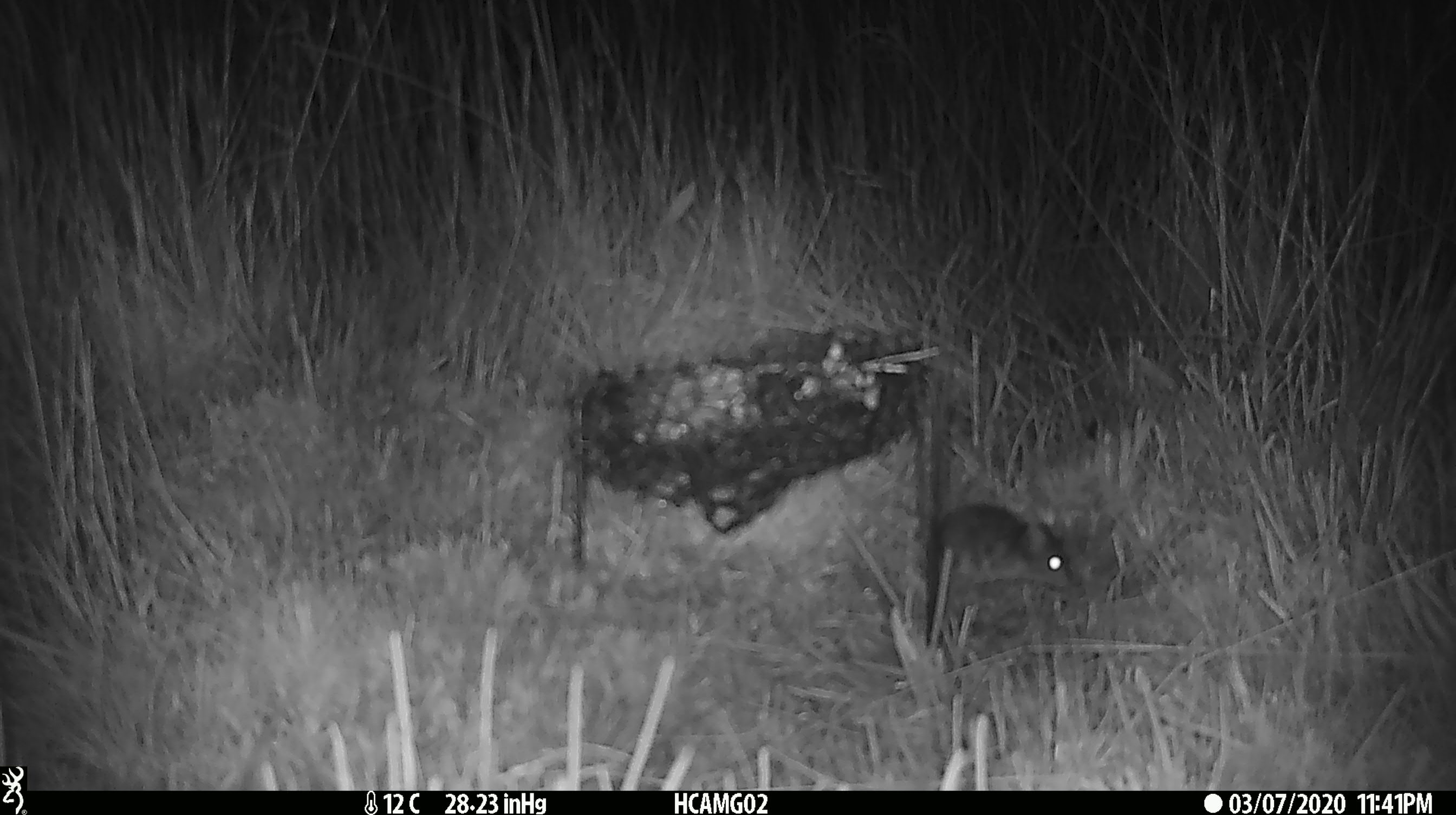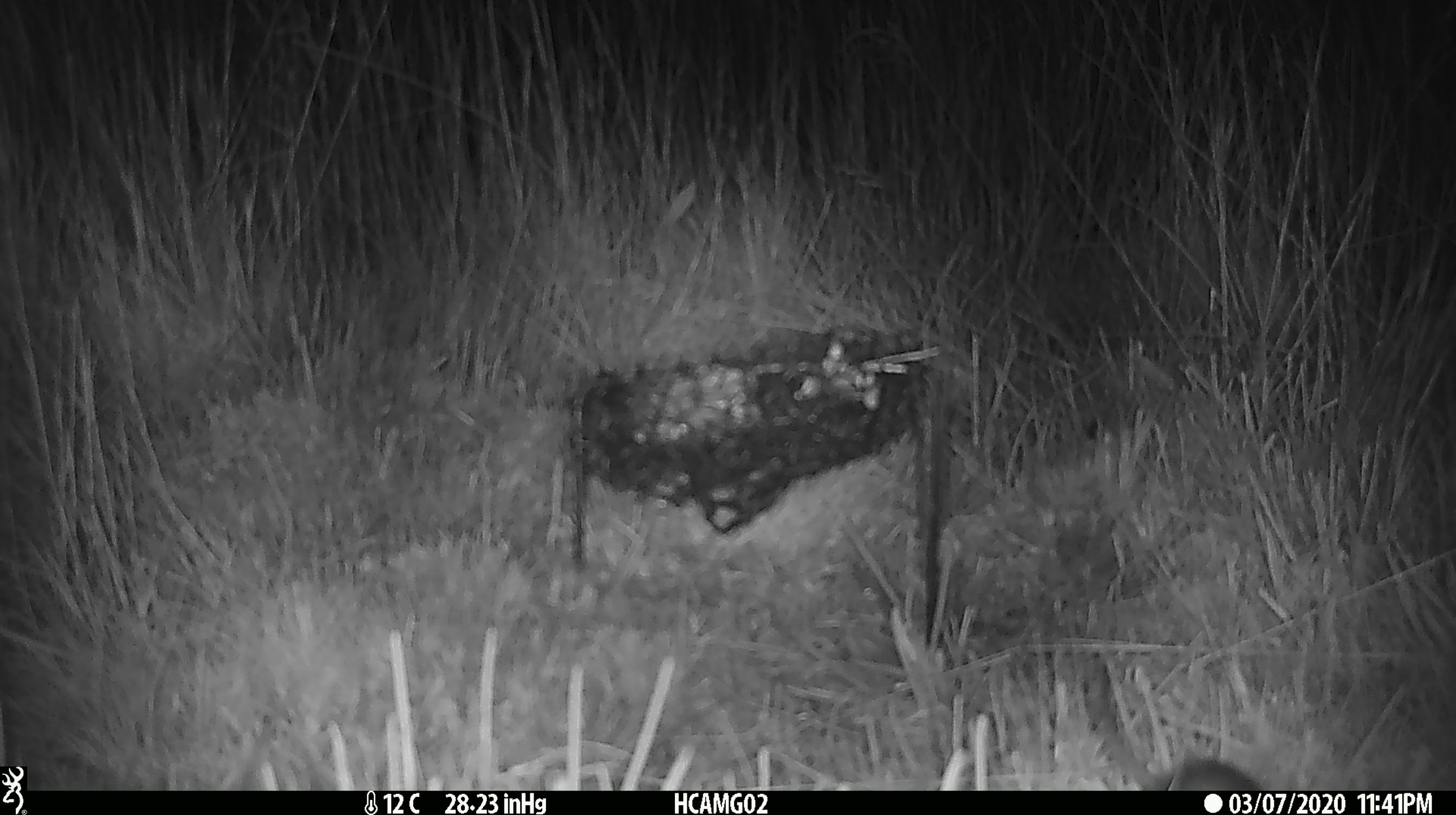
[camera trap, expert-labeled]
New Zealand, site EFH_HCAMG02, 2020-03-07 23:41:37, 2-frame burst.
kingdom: Animalia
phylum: Chordata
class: Mammalia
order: Rodentia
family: Muridae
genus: Mus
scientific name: Mus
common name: mouse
Mouse (Mus).